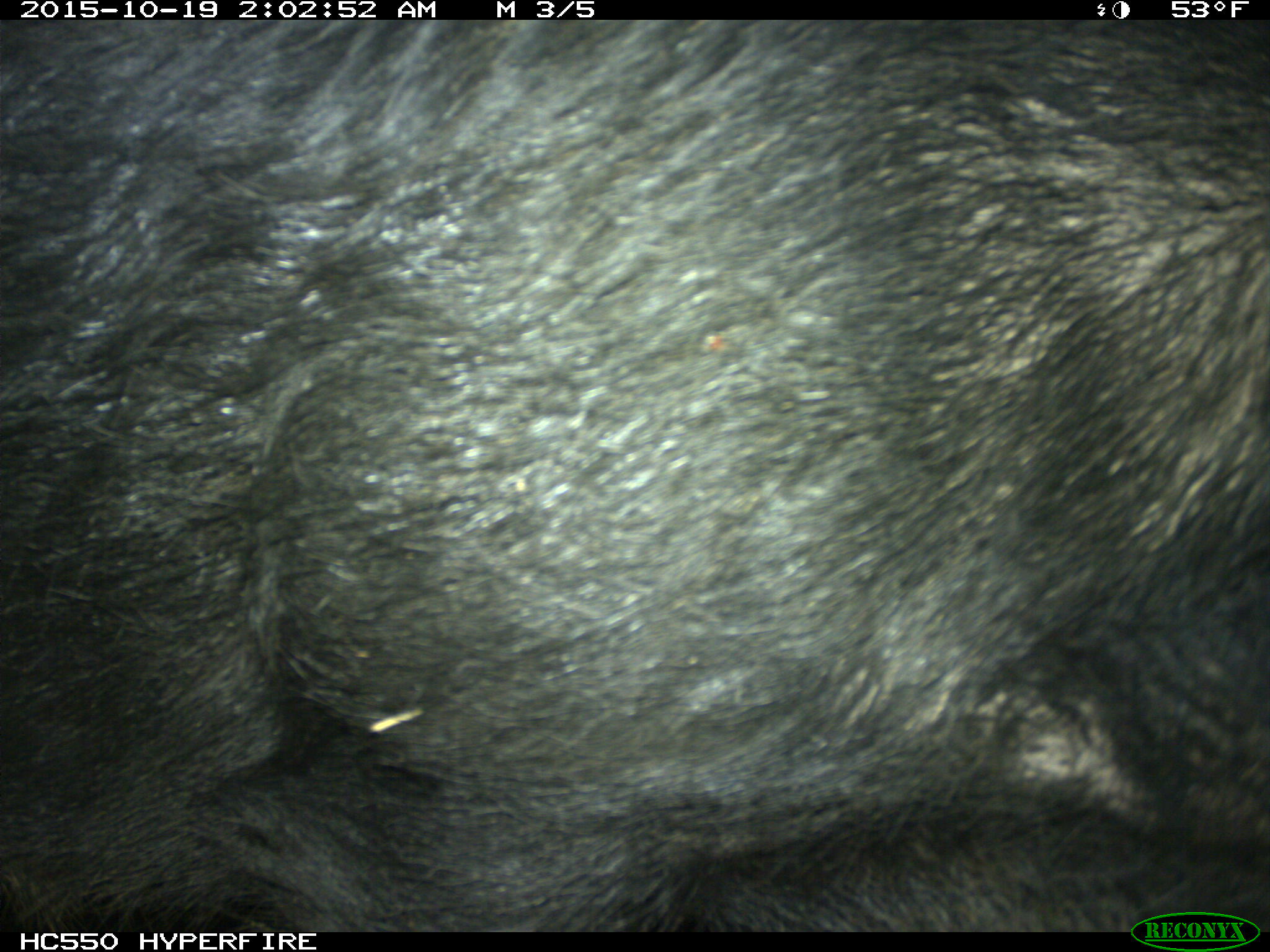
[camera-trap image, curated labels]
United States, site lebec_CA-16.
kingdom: Animalia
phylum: Chordata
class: Mammalia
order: Artiodactyla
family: Suidae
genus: Sus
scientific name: Sus scrofa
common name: wild boar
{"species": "Sus scrofa (wild boar)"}